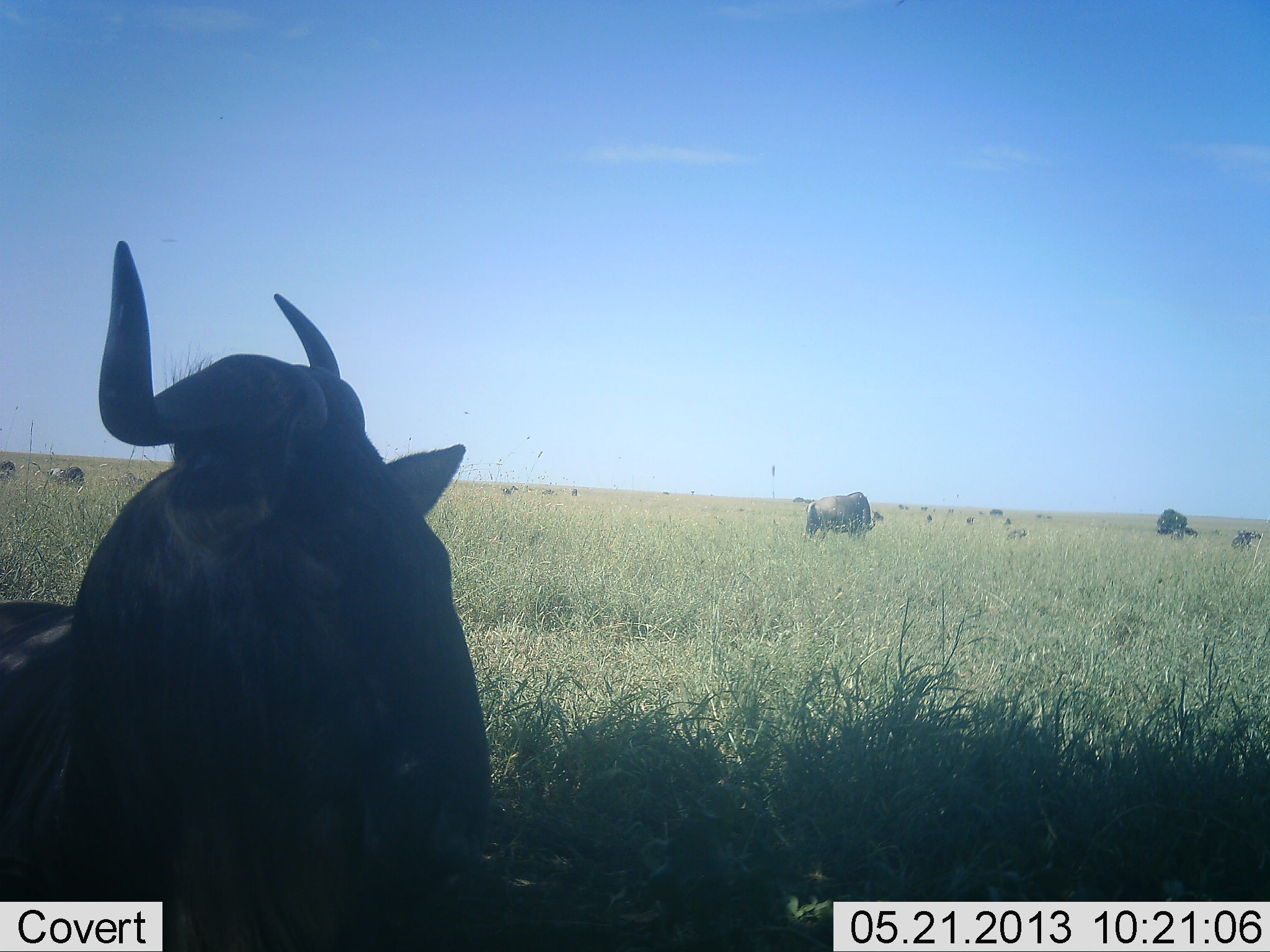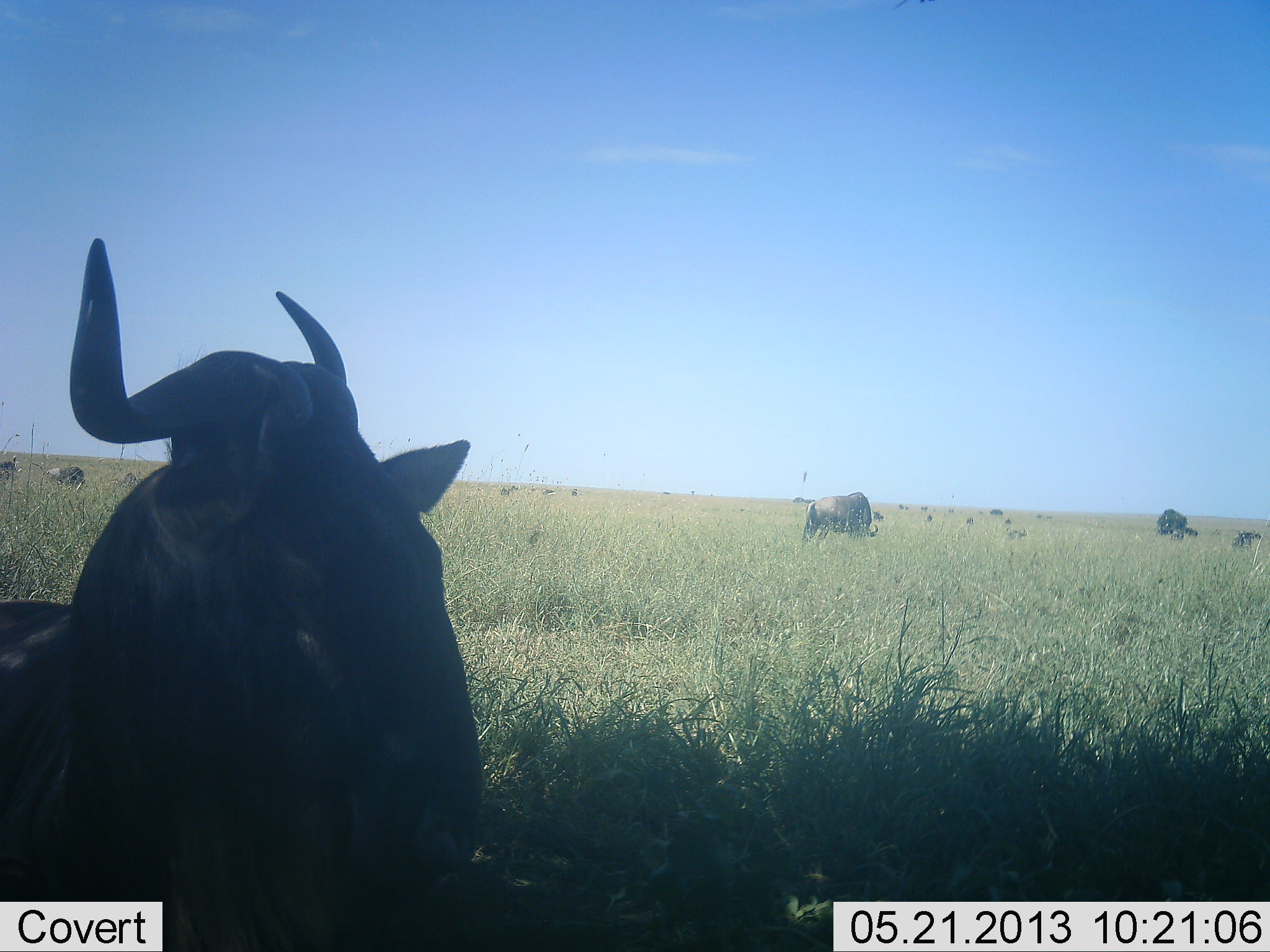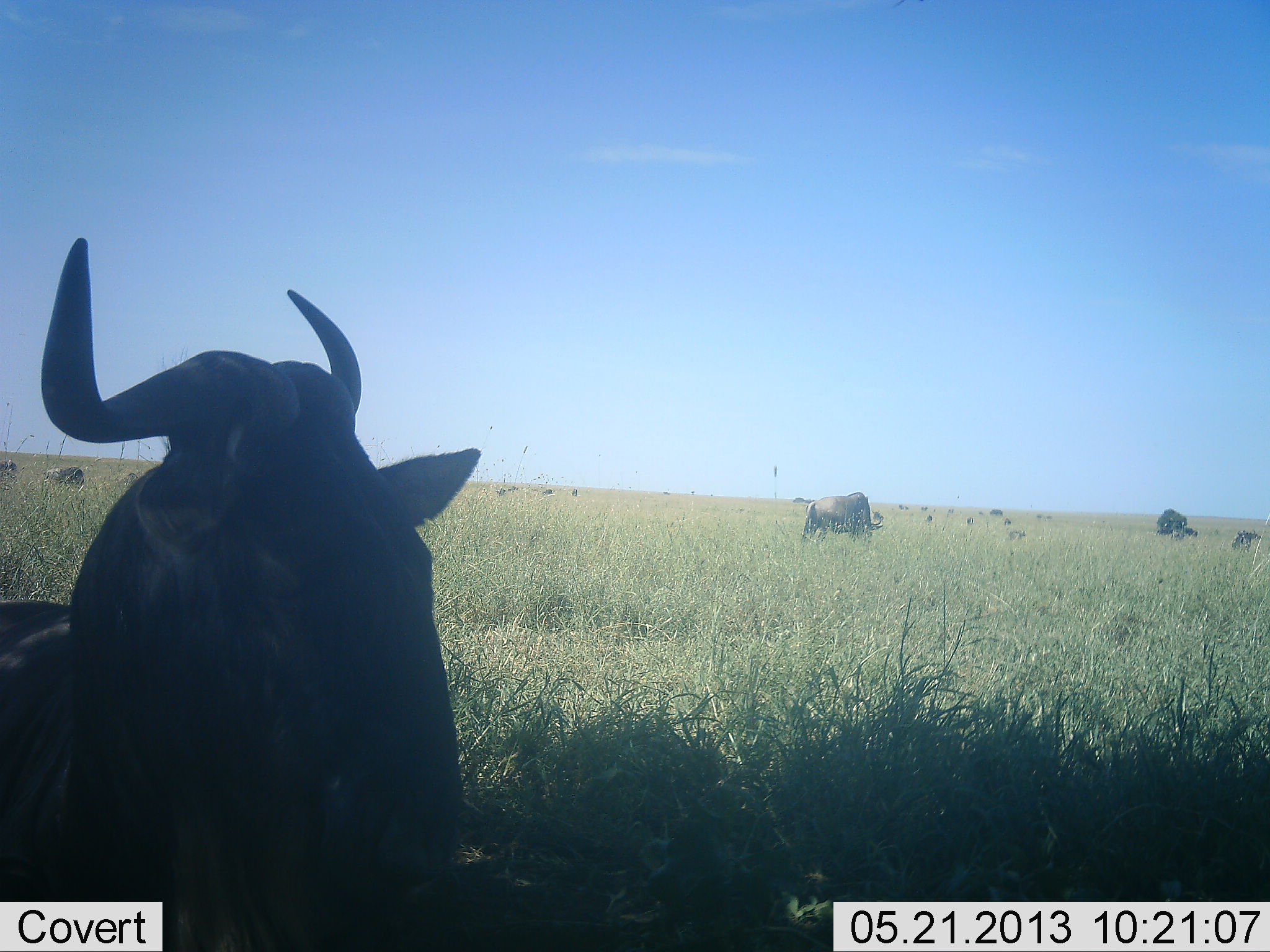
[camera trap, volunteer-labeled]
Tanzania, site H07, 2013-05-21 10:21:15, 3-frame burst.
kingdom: Animalia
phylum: Chordata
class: Mammalia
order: Artiodactyla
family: Bovidae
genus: Connochaetes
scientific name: Connochaetes taurinus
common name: blue wildebeest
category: wildebeest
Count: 11-50.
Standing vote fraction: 56%.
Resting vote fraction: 56%.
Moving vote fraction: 17%.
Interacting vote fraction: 0%.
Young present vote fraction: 0%.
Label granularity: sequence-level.